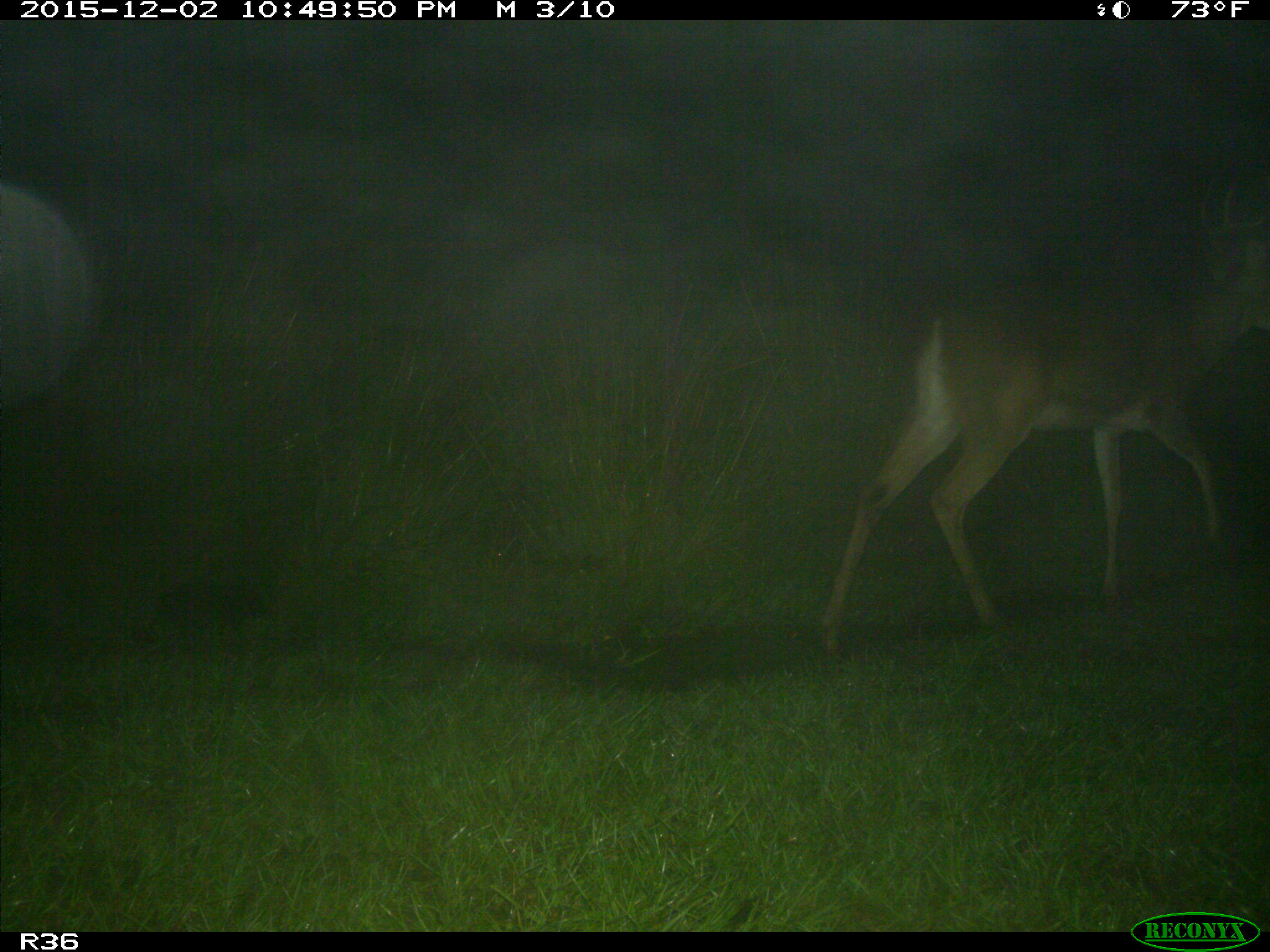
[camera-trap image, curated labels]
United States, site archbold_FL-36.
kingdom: Animalia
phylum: Chordata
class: Mammalia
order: Artiodactyla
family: Cervidae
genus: Odocoileus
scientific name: Odocoileus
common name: deer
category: unidentified deer